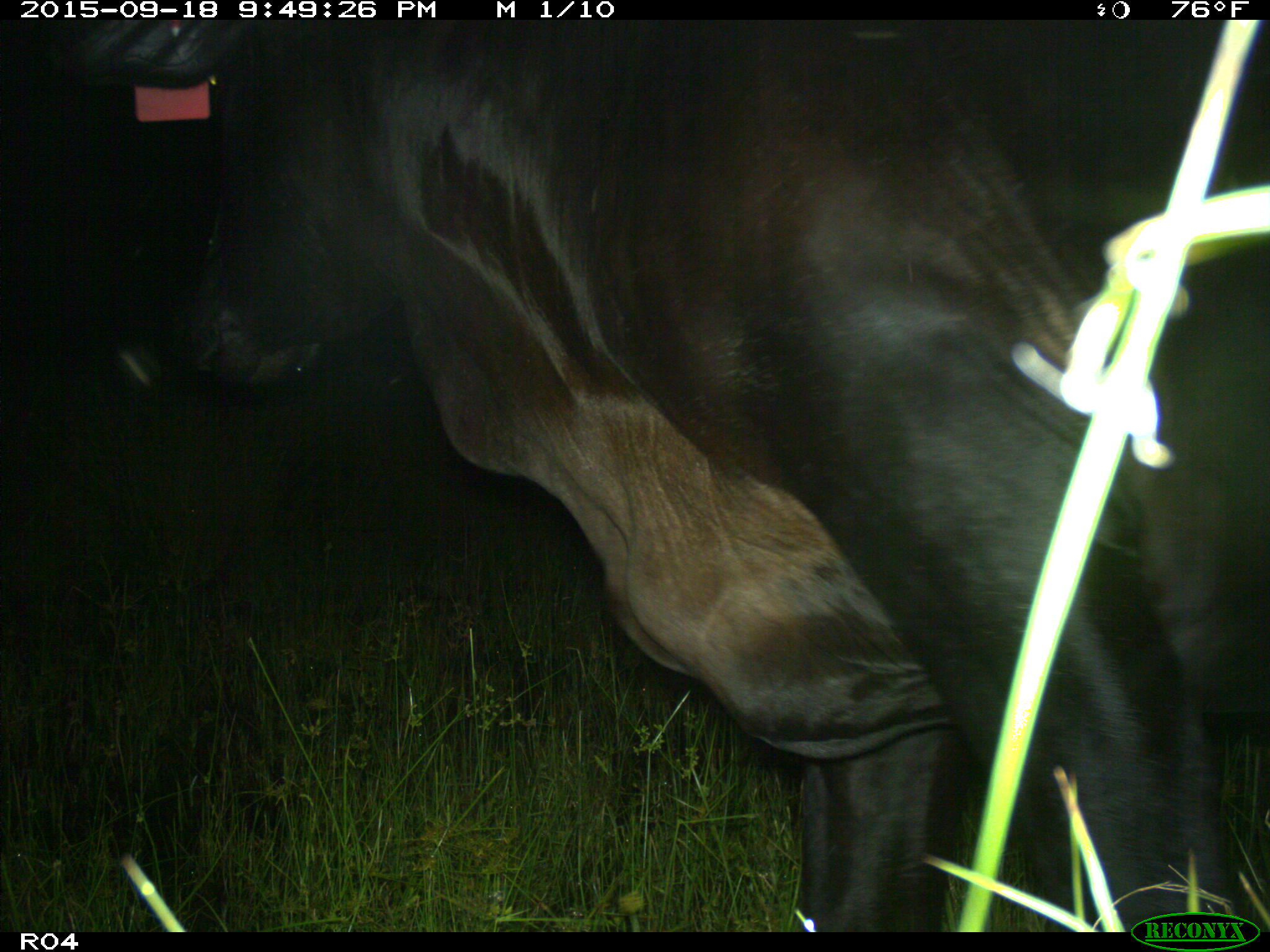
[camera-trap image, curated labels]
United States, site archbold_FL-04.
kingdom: Animalia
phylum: Chordata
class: Mammalia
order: Artiodactyla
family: Bovidae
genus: Bos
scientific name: Bos taurus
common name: domestic cow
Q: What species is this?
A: Bos taurus (domestic cow).